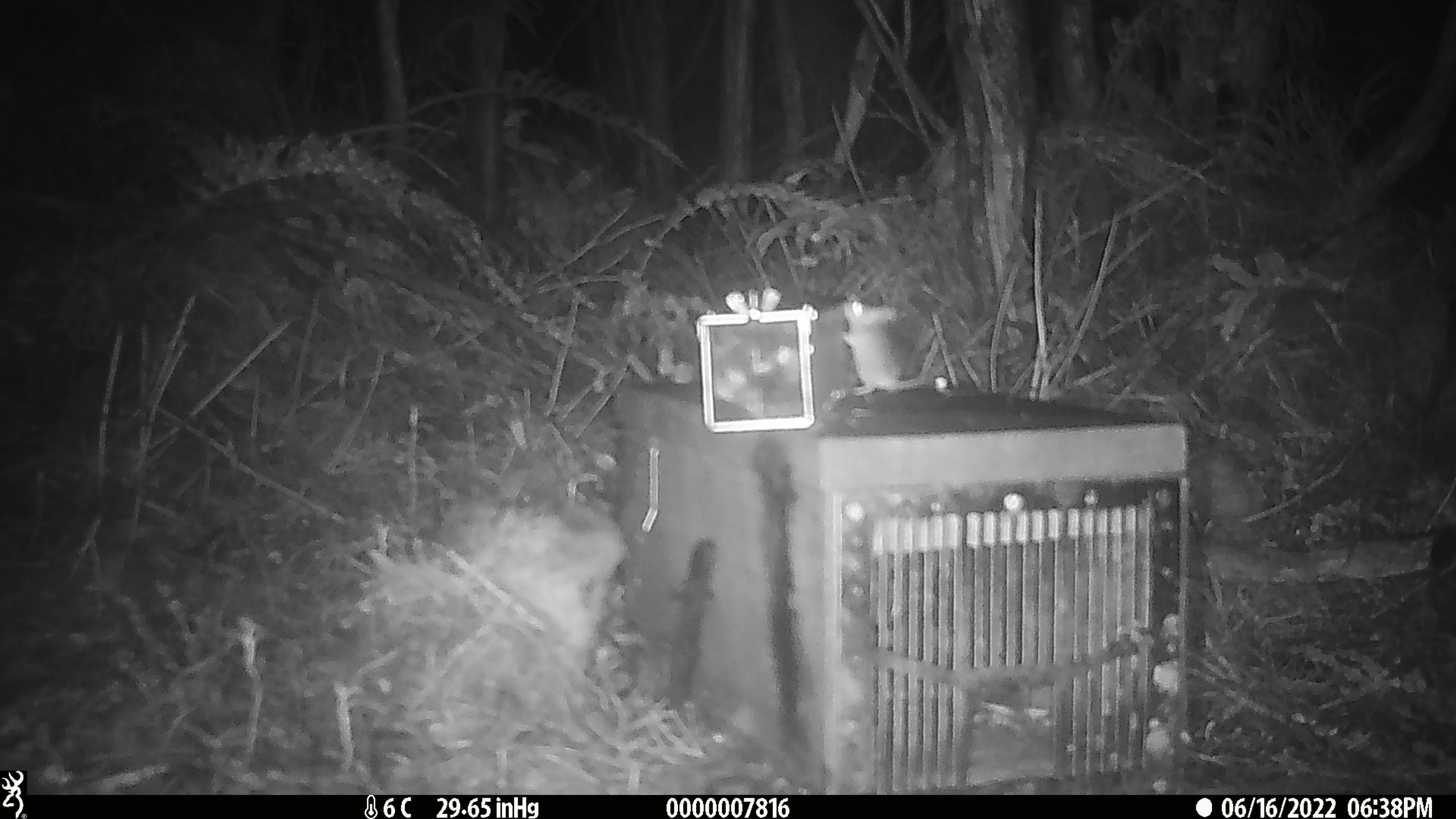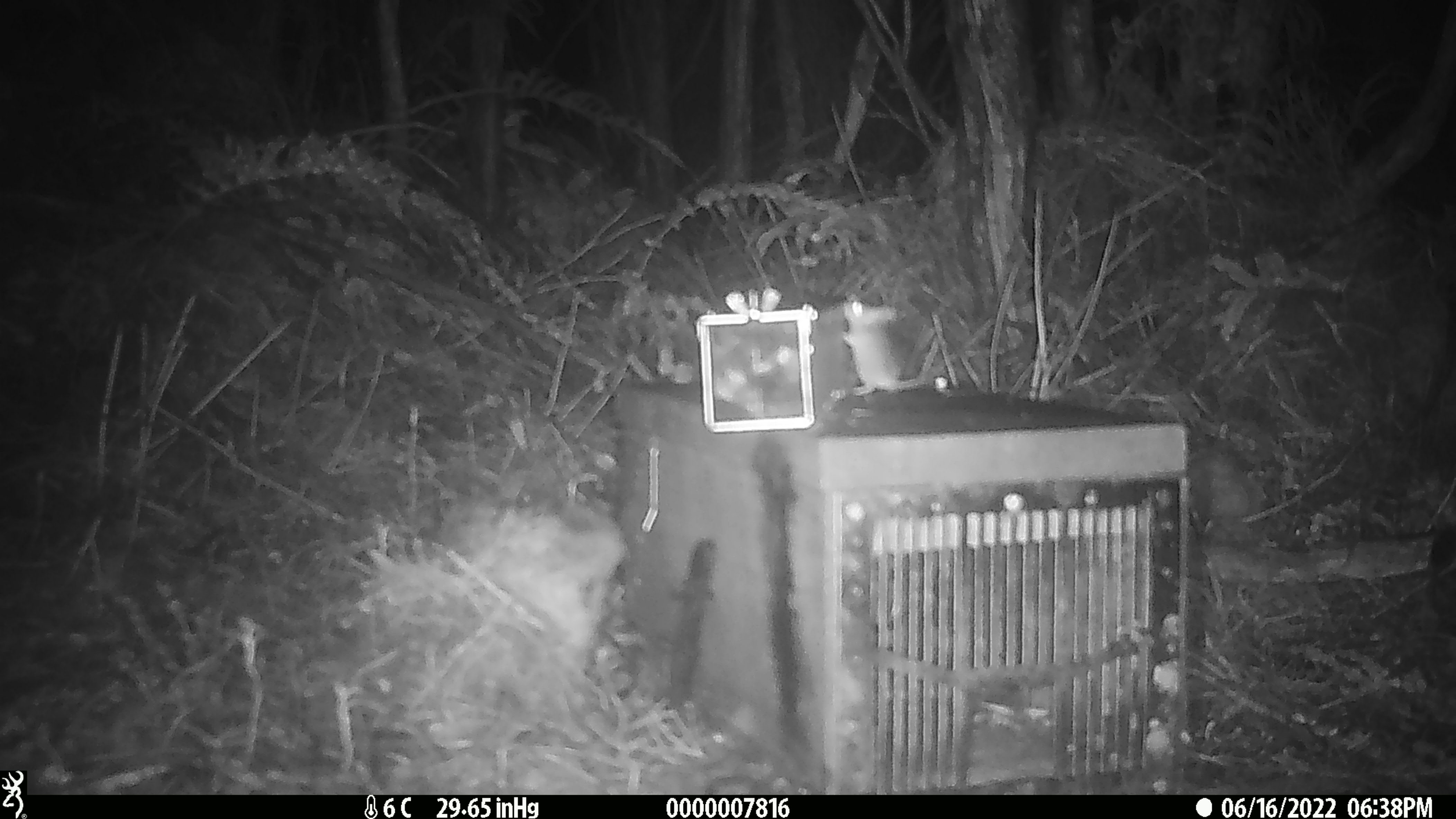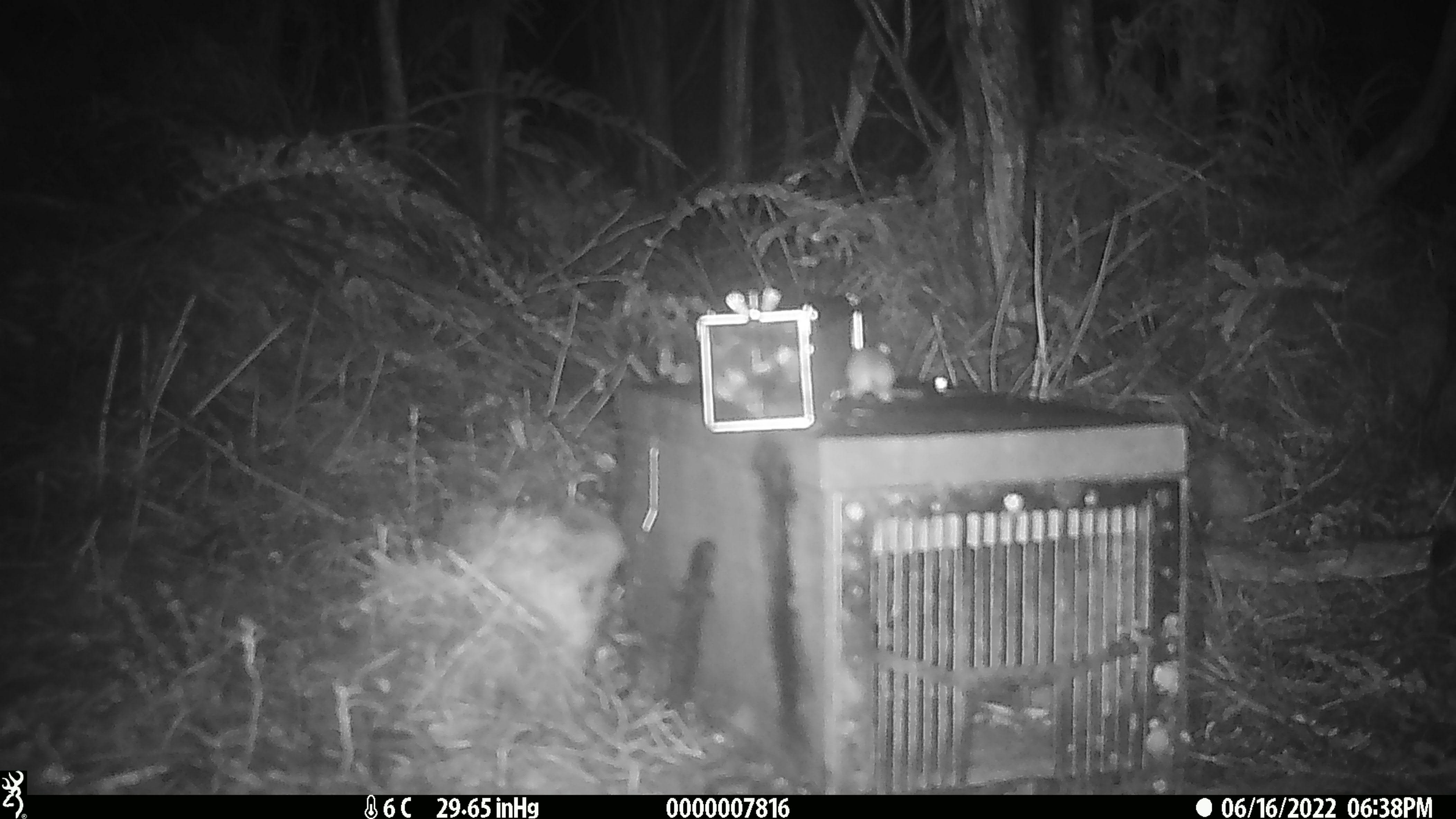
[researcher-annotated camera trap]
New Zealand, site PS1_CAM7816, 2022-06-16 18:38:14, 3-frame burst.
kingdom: Animalia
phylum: Chordata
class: Mammalia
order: Rodentia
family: Muridae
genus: Mus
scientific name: Mus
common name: mouse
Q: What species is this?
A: Mouse (Mus).